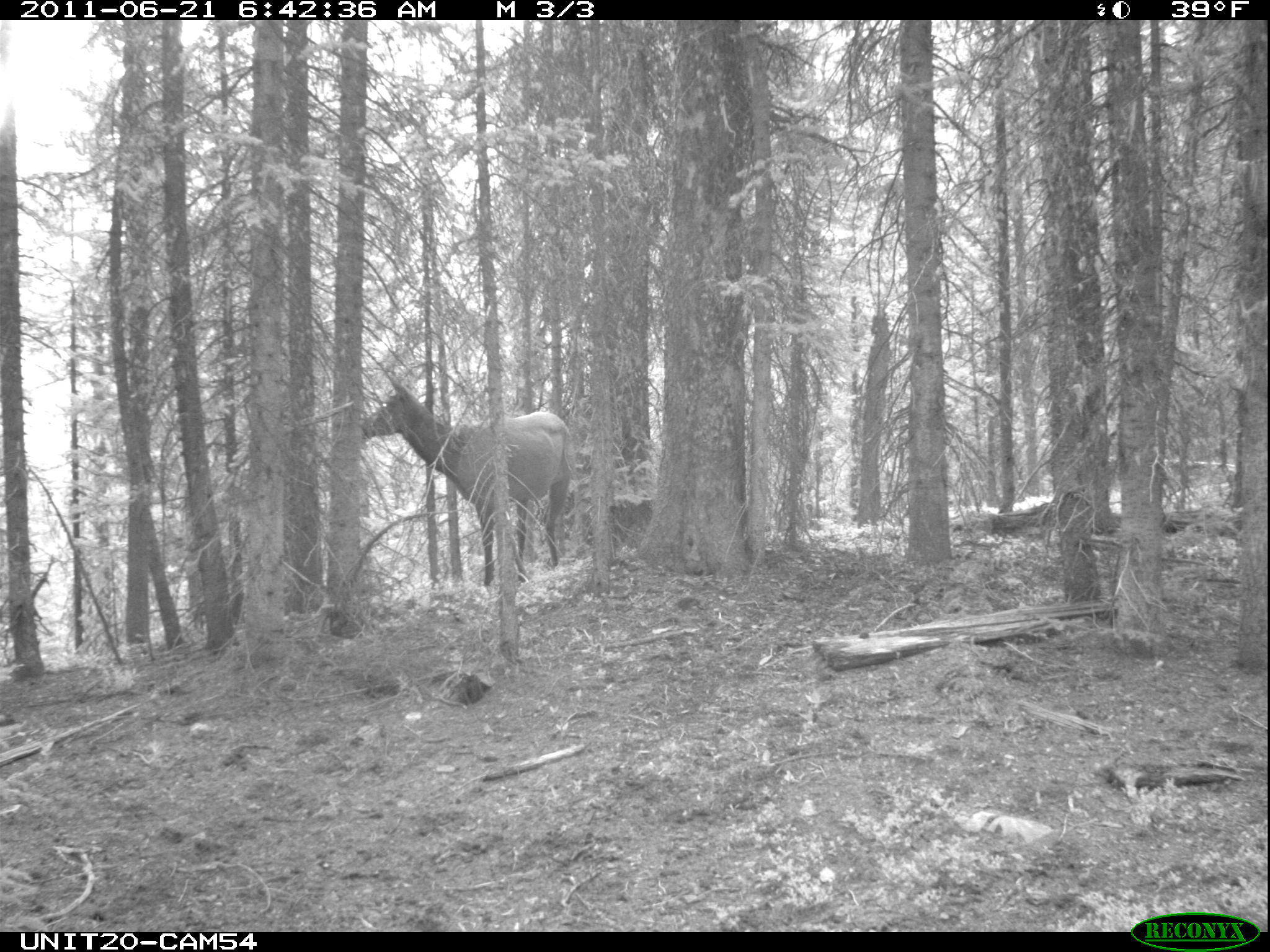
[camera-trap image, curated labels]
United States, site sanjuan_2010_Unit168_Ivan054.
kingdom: Animalia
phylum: Chordata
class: Mammalia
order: Artiodactyla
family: Cervidae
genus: Cervus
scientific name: Cervus elaphus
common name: red deer